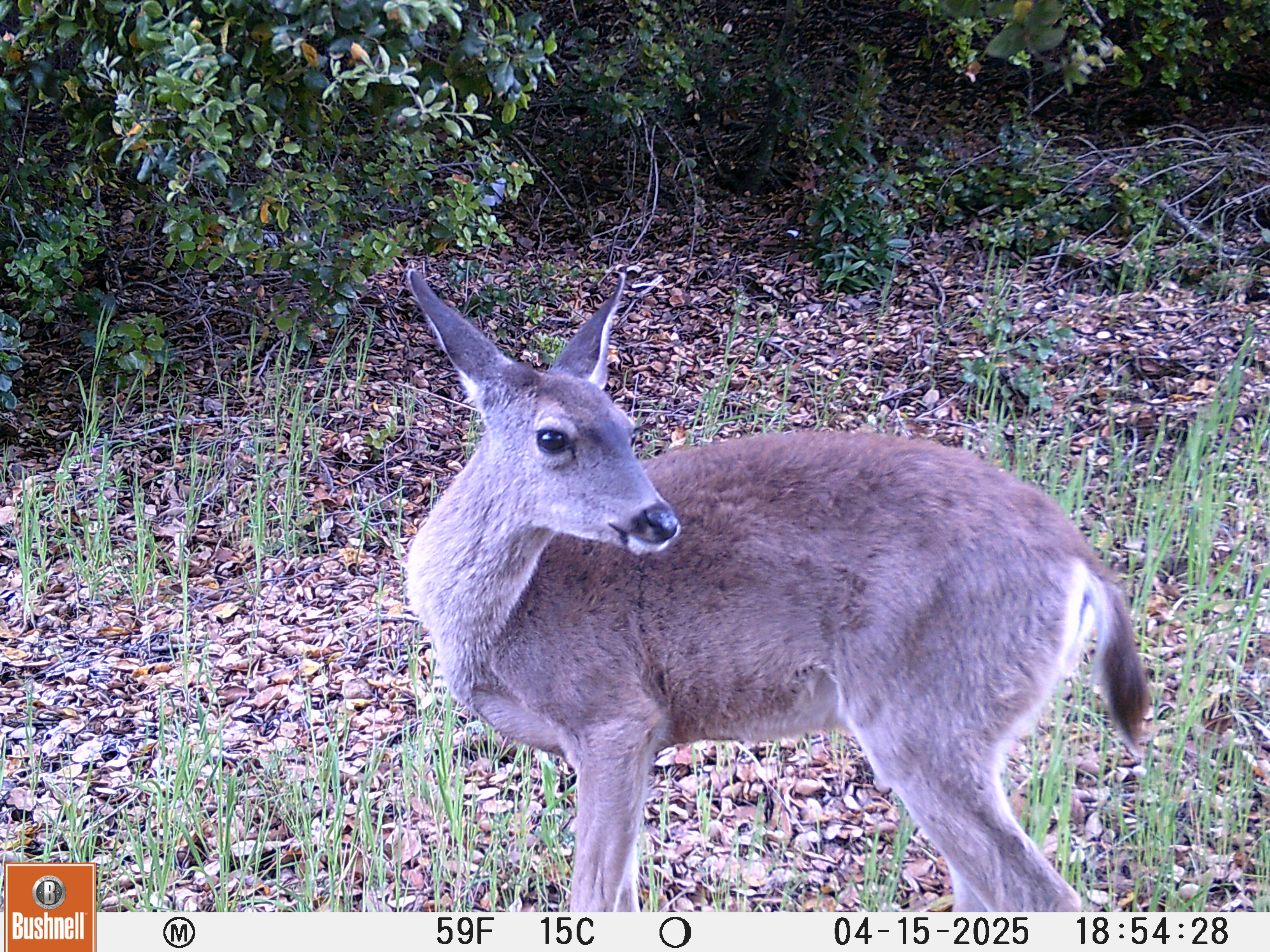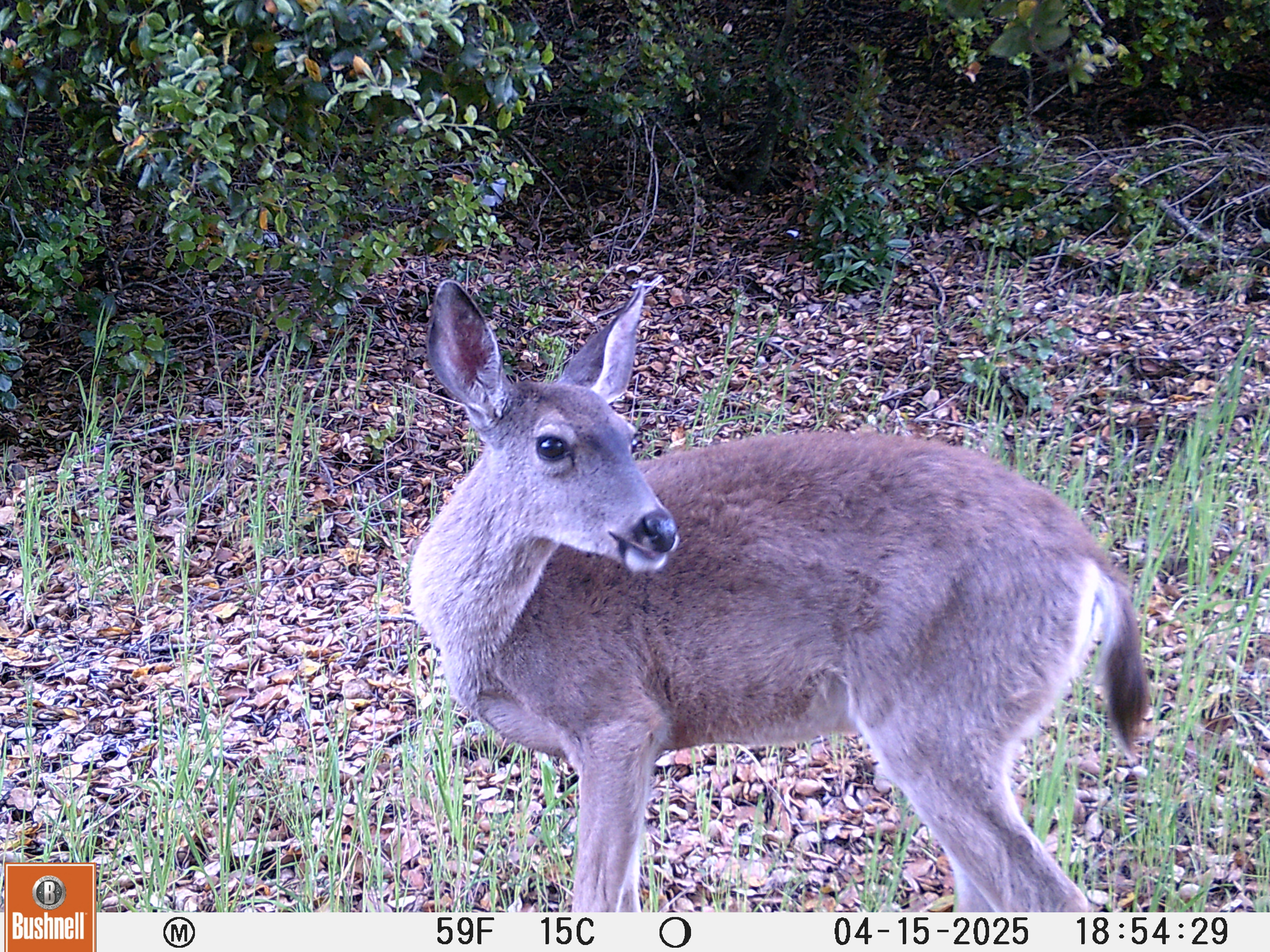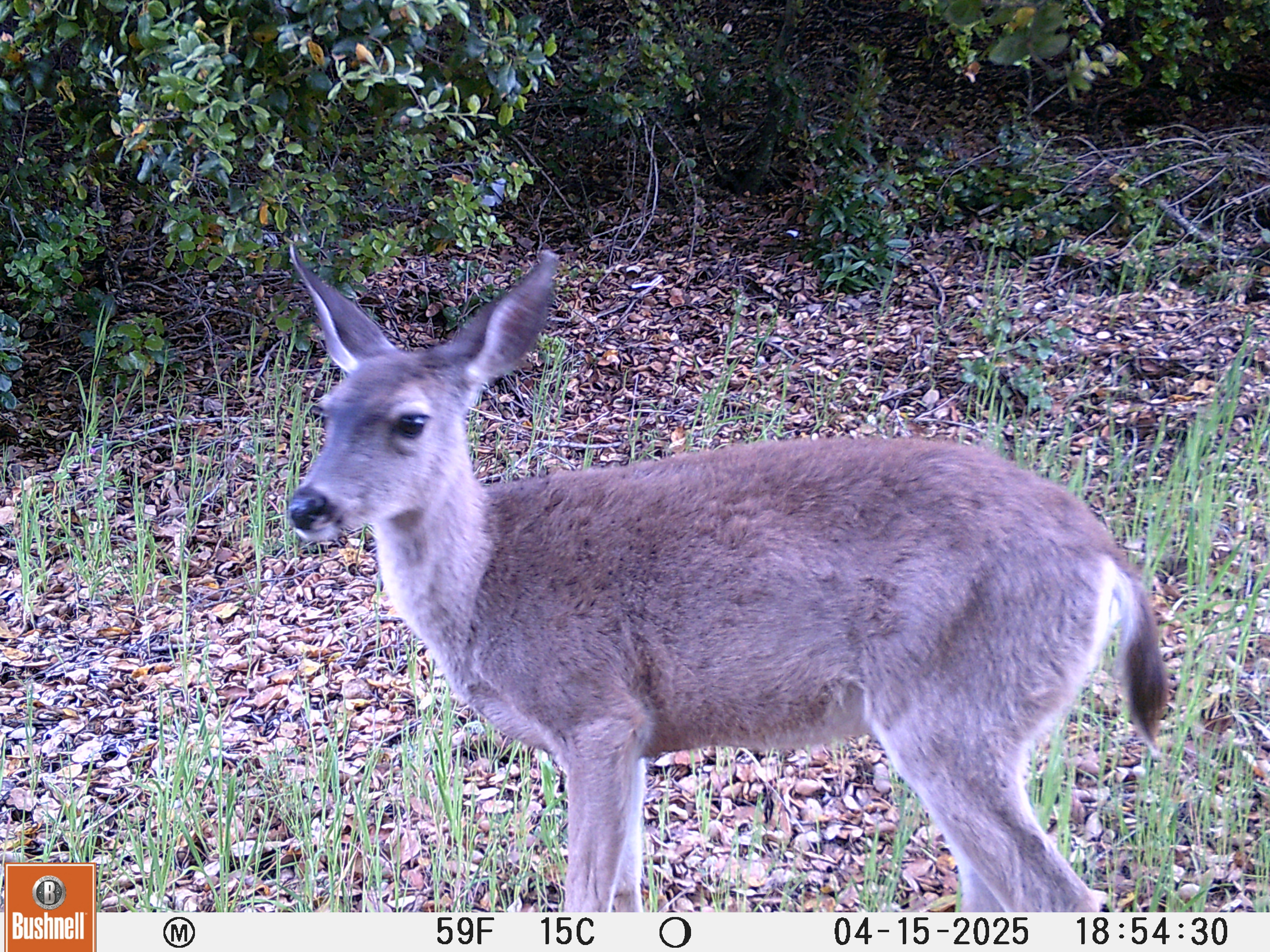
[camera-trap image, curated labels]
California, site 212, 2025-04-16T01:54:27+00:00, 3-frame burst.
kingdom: Animalia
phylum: Chordata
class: Mammalia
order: Artiodactyla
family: Cervidae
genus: Odocoileus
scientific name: Odocoileus hemionus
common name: mule deer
Mule deer (Odocoileus hemionus).